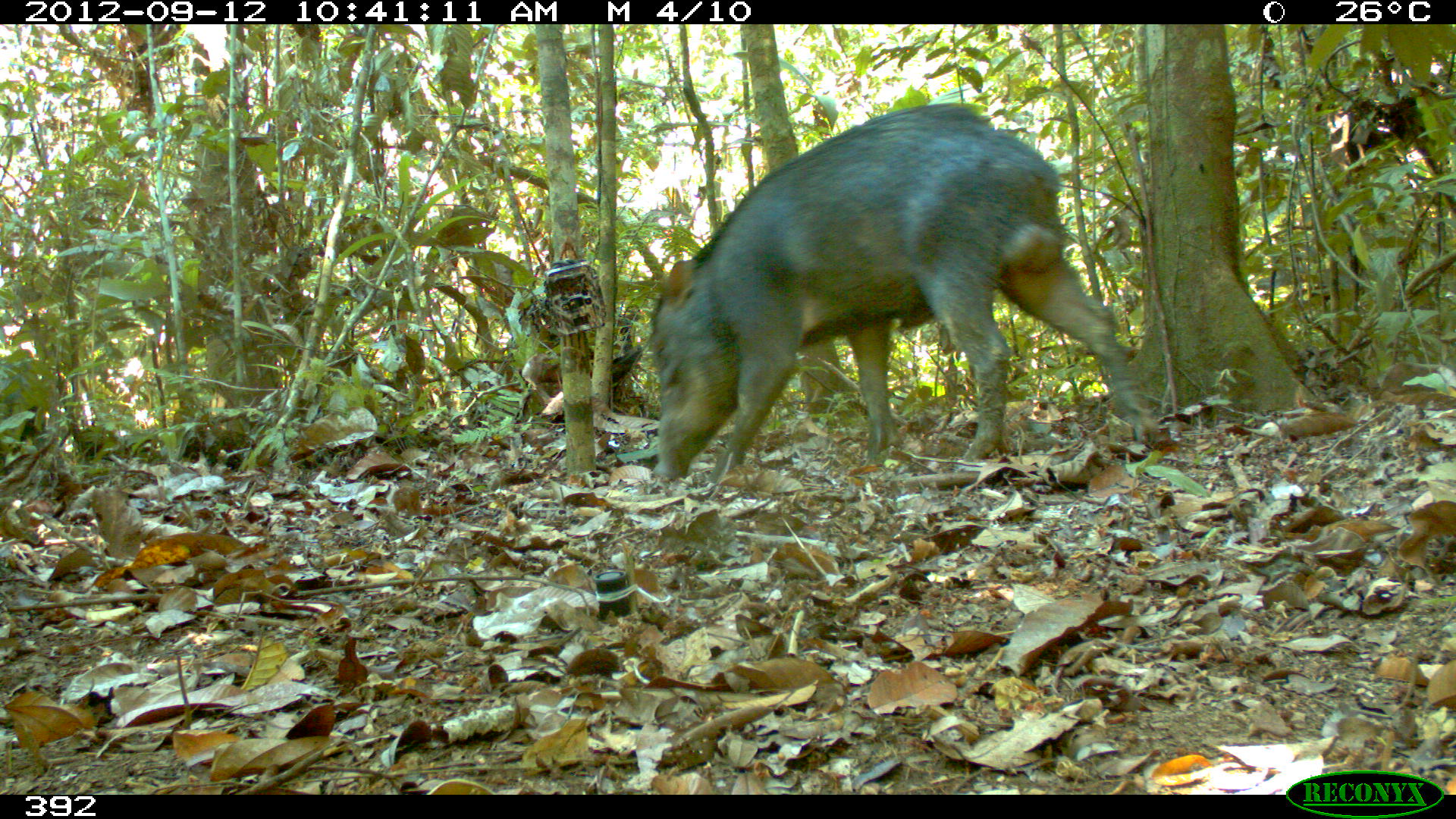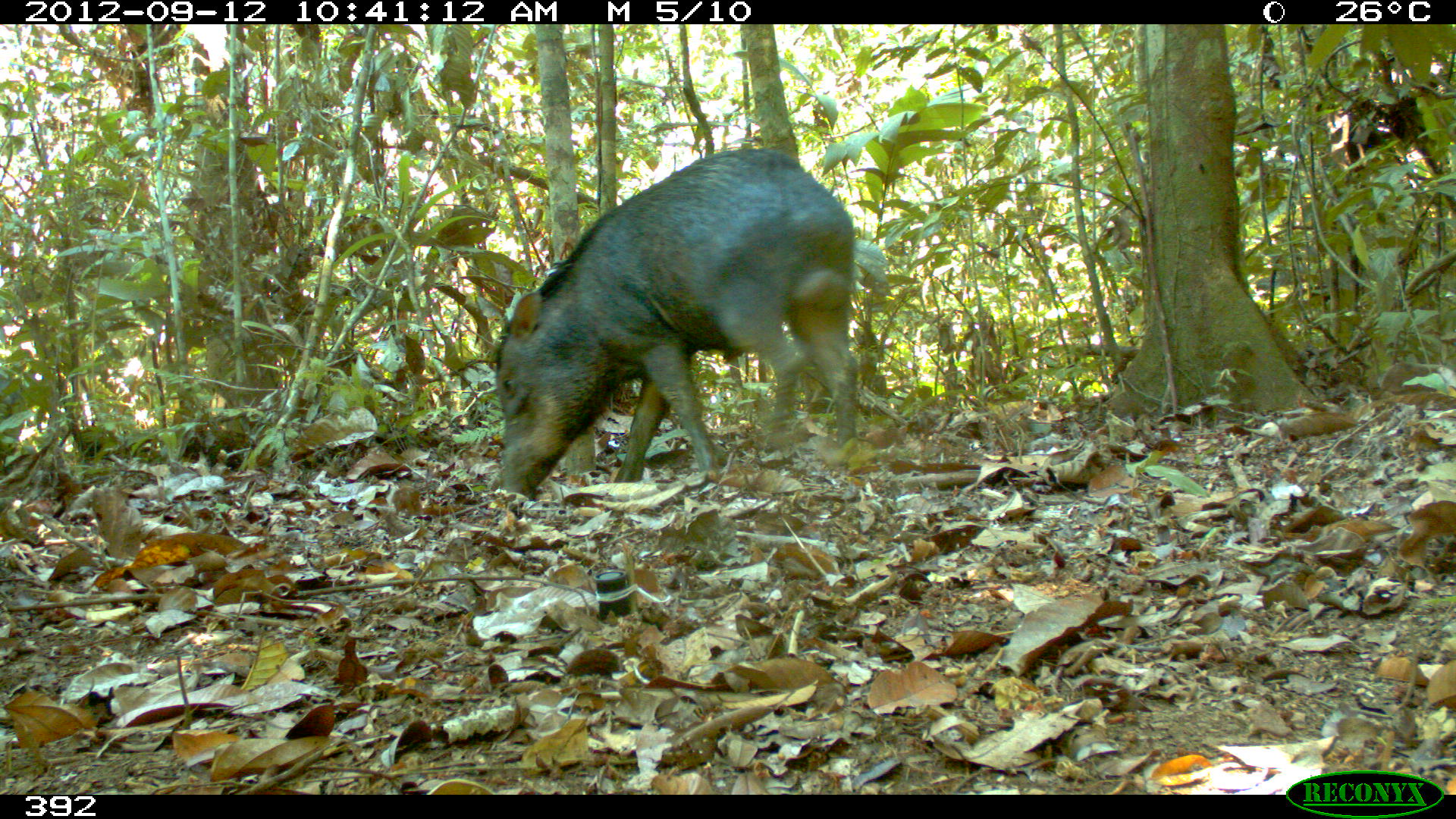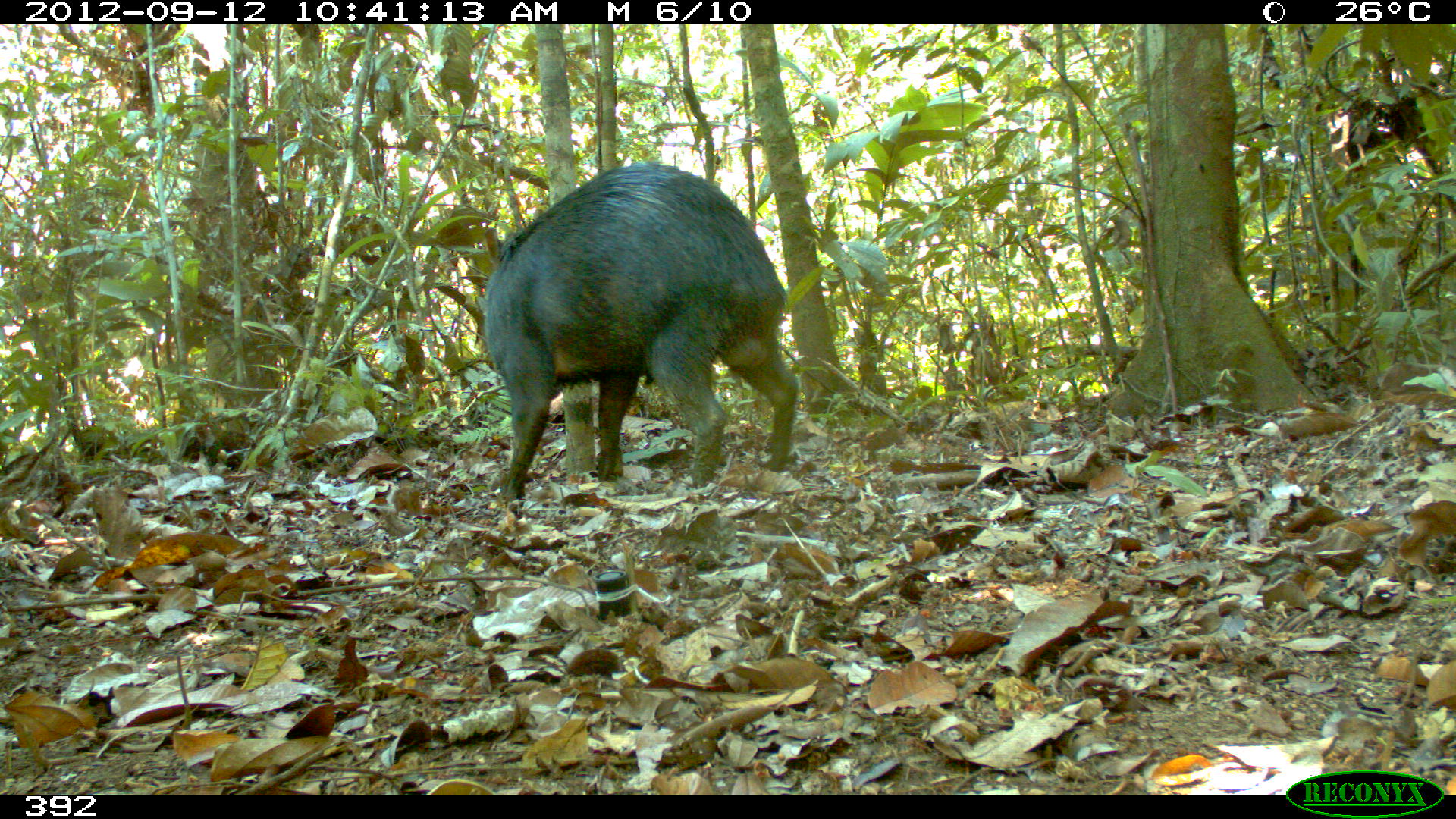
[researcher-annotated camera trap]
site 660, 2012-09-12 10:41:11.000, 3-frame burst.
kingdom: Animalia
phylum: Chordata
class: Mammalia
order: Artiodactyla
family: Tayassuidae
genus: Tayassu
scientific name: Tayassu pecari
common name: white-lipped peccary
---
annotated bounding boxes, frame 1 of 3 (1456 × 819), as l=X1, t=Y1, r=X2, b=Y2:
tayassu pecari: l=645, t=100, r=1146, b=485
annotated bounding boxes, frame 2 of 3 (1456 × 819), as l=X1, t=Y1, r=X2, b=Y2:
tayassu pecari: l=490, t=147, r=857, b=500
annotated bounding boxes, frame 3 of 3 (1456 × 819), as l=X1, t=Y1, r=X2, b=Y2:
tayassu pecari: l=480, t=159, r=799, b=513